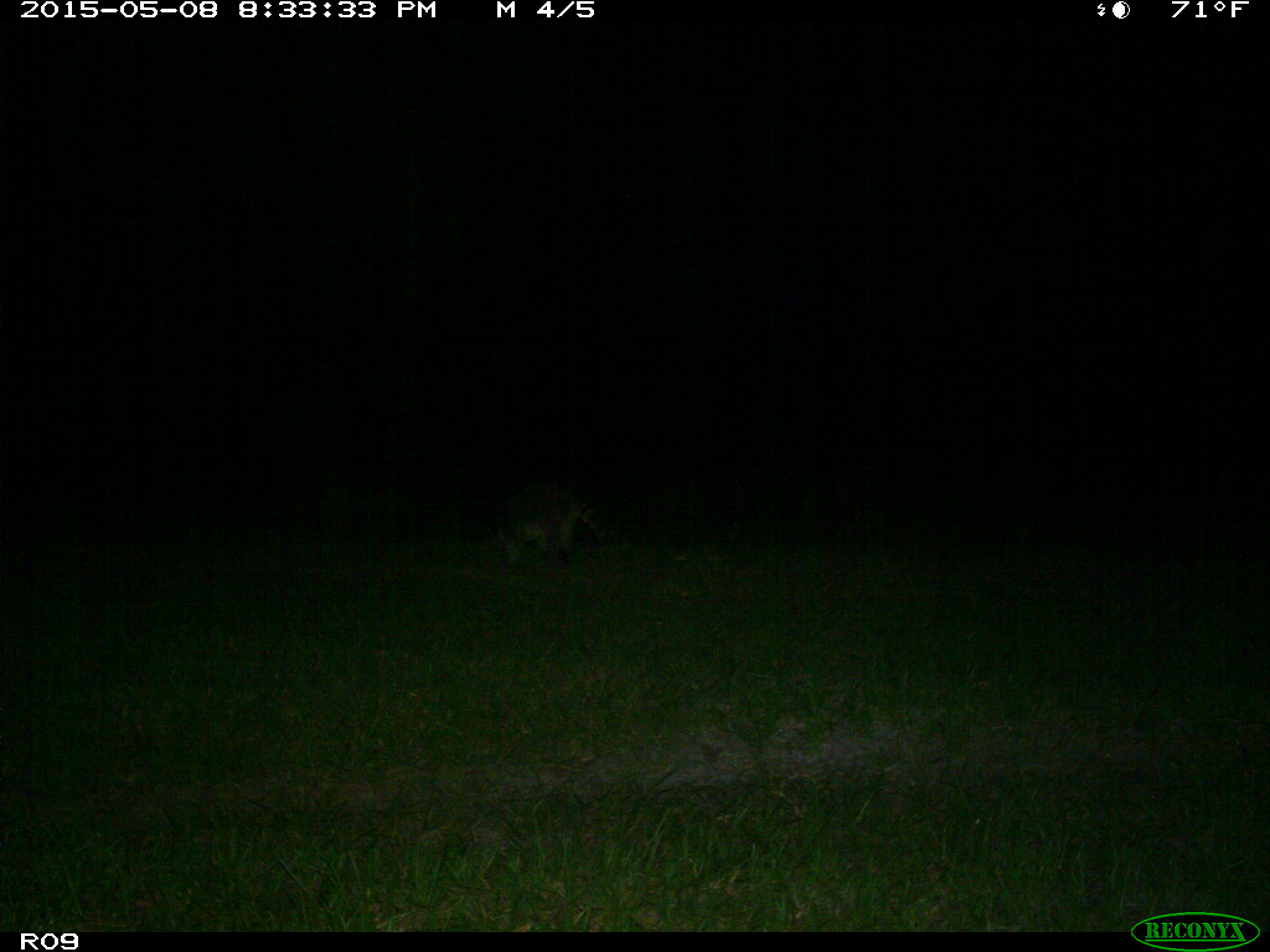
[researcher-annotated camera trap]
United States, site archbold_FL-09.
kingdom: Animalia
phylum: Chordata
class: Mammalia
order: Carnivora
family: Procyonidae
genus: Procyon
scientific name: Procyon lotor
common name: common raccoon